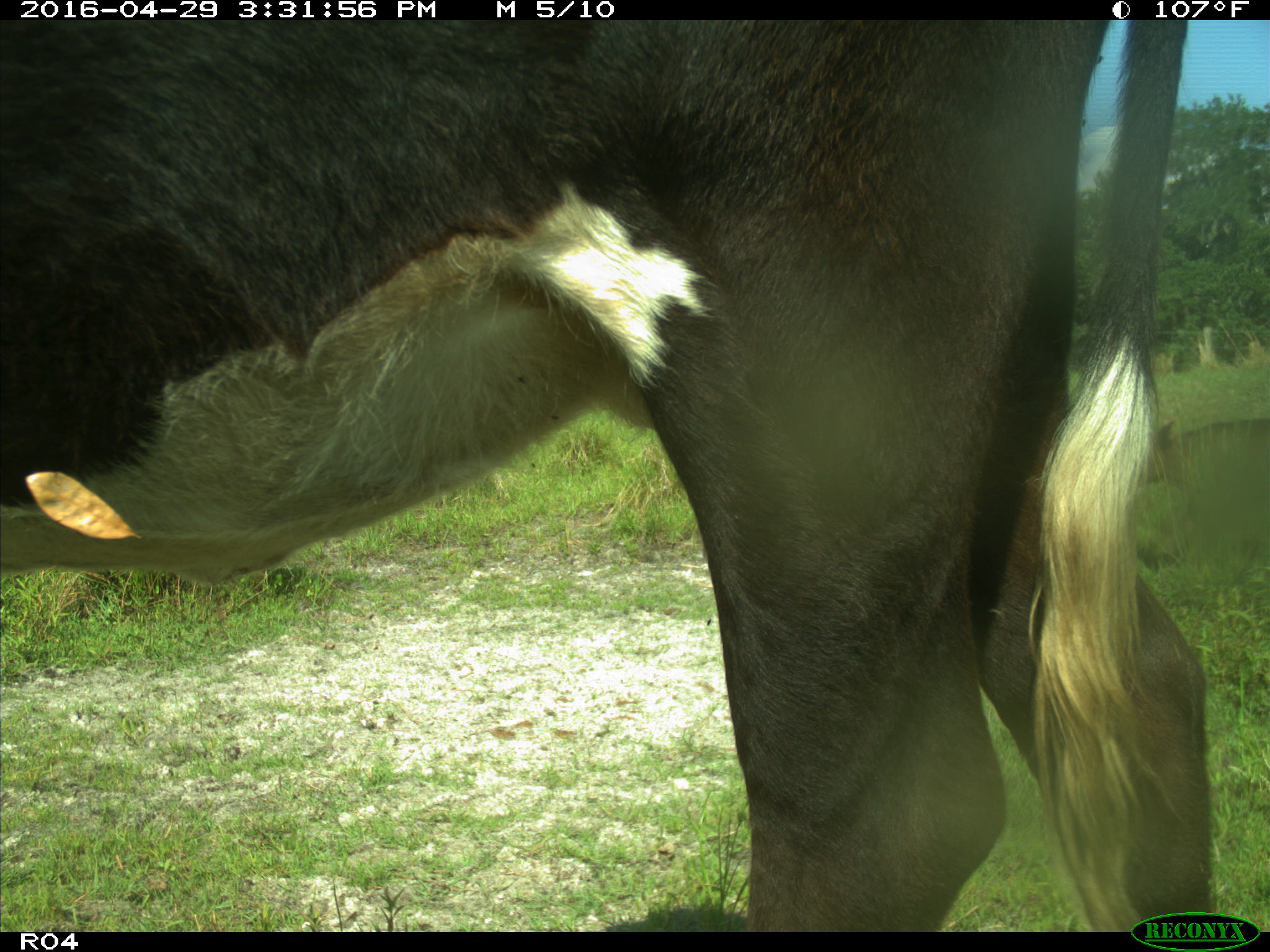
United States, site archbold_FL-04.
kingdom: Animalia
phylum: Chordata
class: Mammalia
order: Artiodactyla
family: Bovidae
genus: Bos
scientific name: Bos taurus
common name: domestic cow